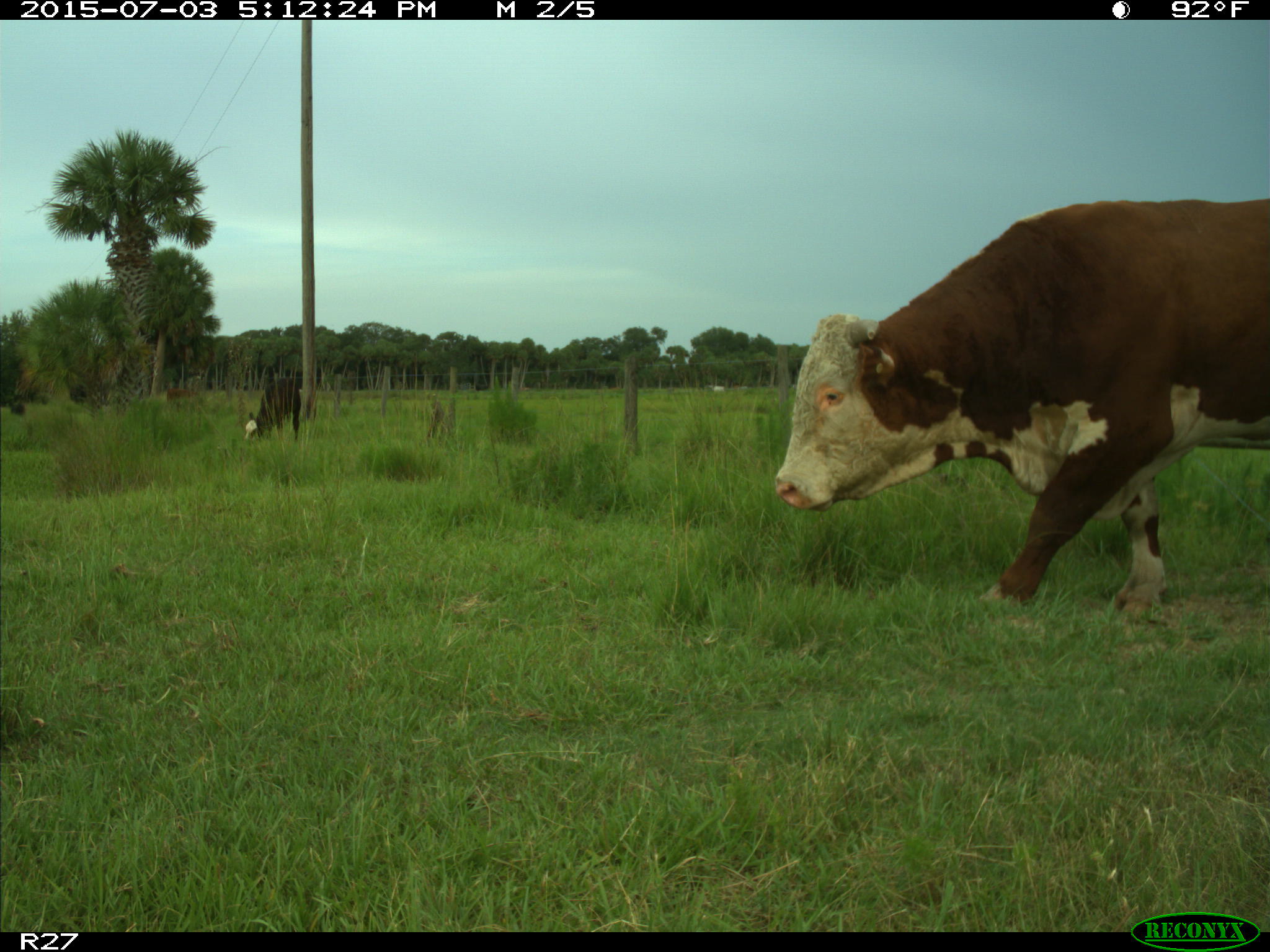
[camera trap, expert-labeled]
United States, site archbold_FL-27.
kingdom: Animalia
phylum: Chordata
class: Mammalia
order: Artiodactyla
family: Bovidae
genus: Bos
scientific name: Bos taurus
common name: domestic cow